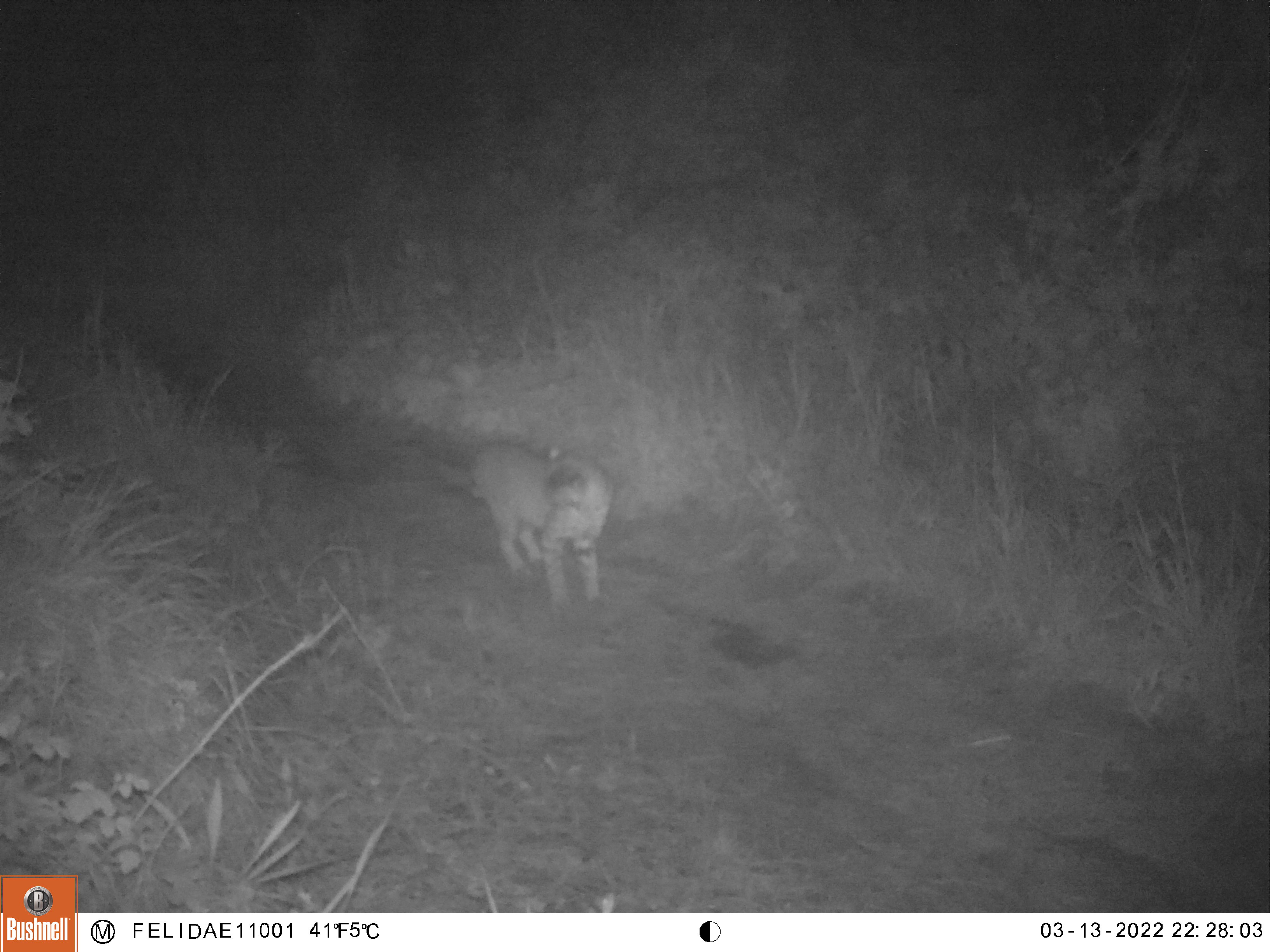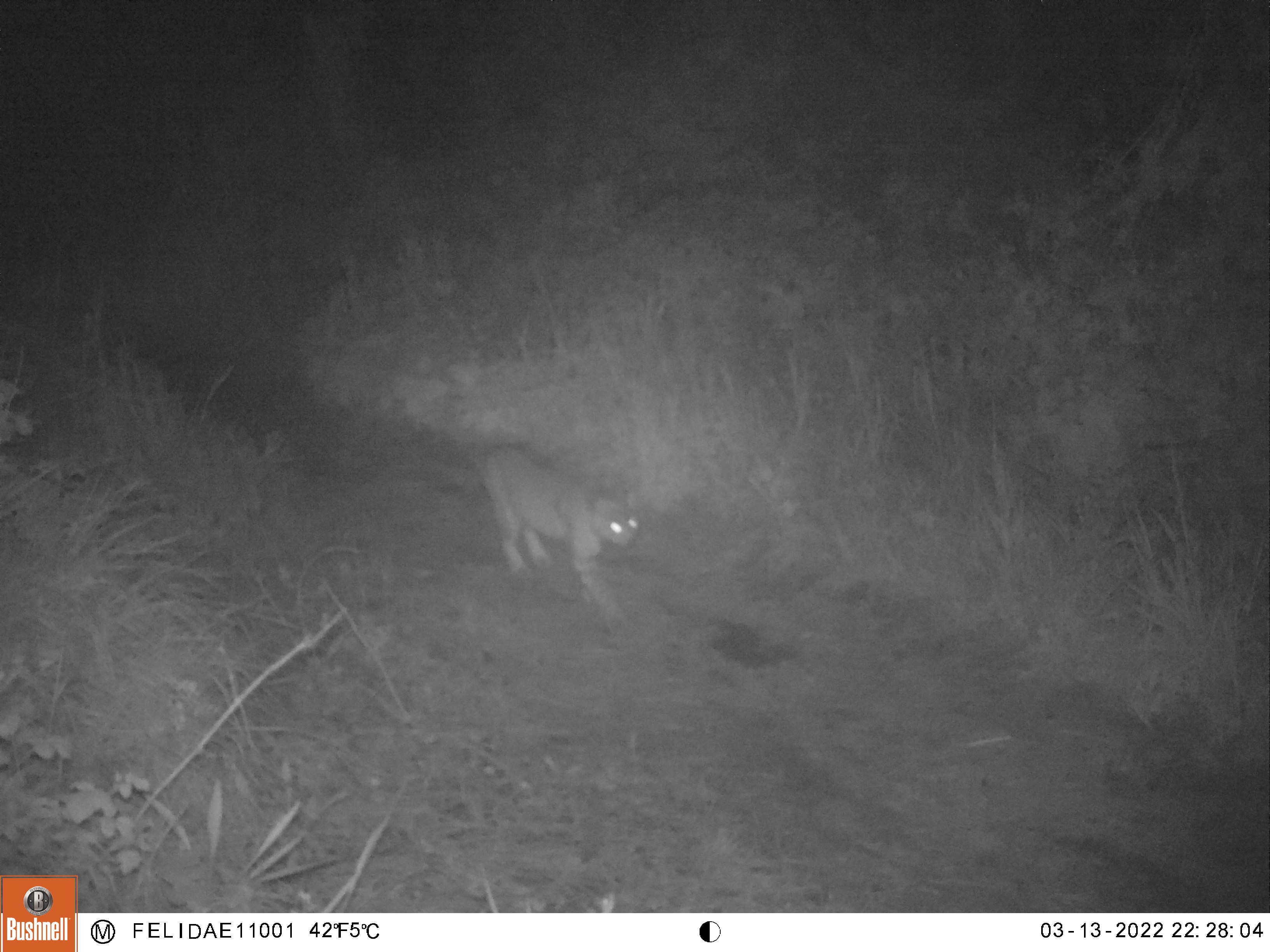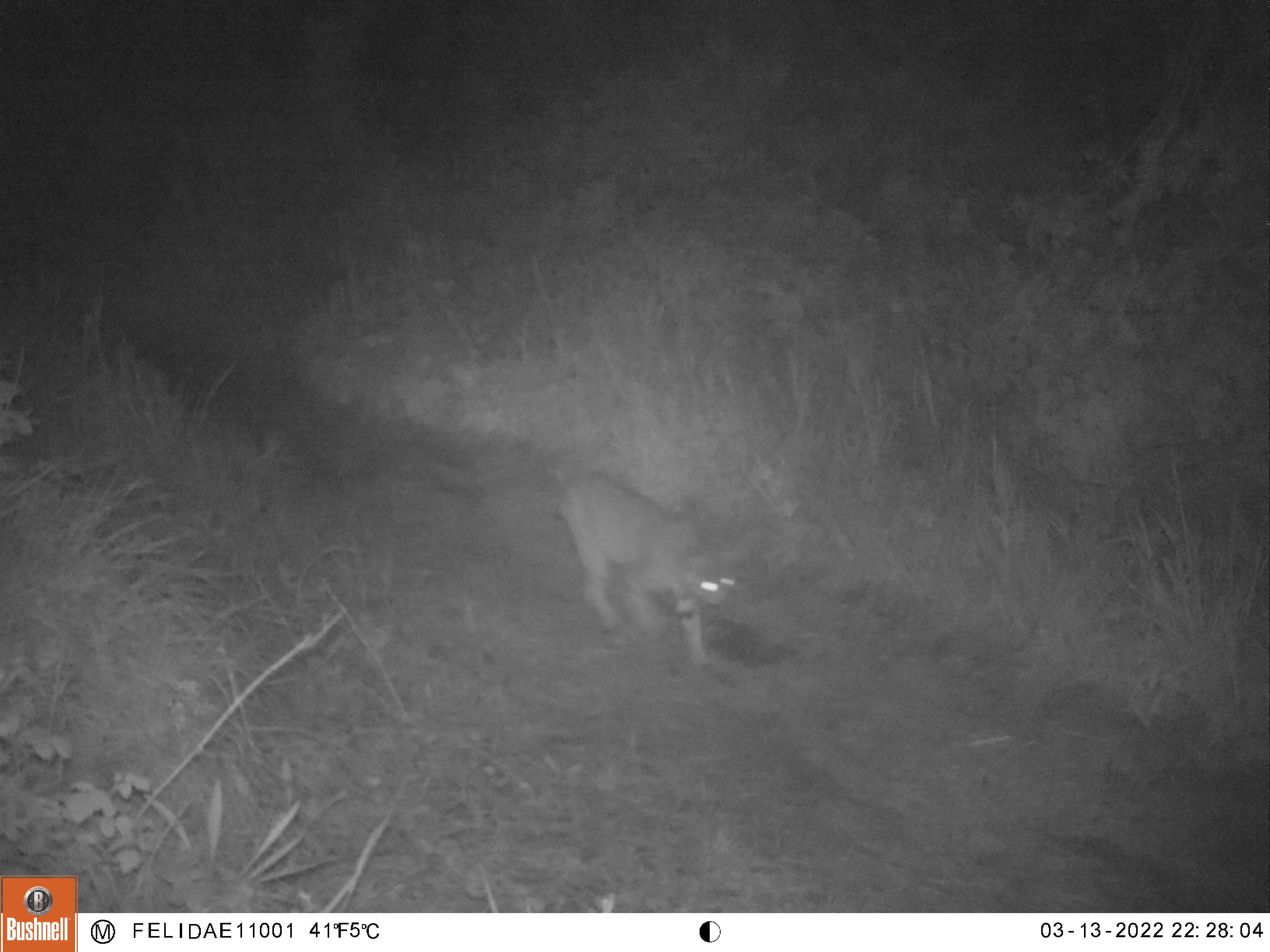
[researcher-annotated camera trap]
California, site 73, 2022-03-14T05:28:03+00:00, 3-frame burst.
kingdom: Animalia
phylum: Chordata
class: Mammalia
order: Carnivora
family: Felidae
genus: Lynx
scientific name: Lynx rufus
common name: bobcat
Bobcat (Lynx rufus).